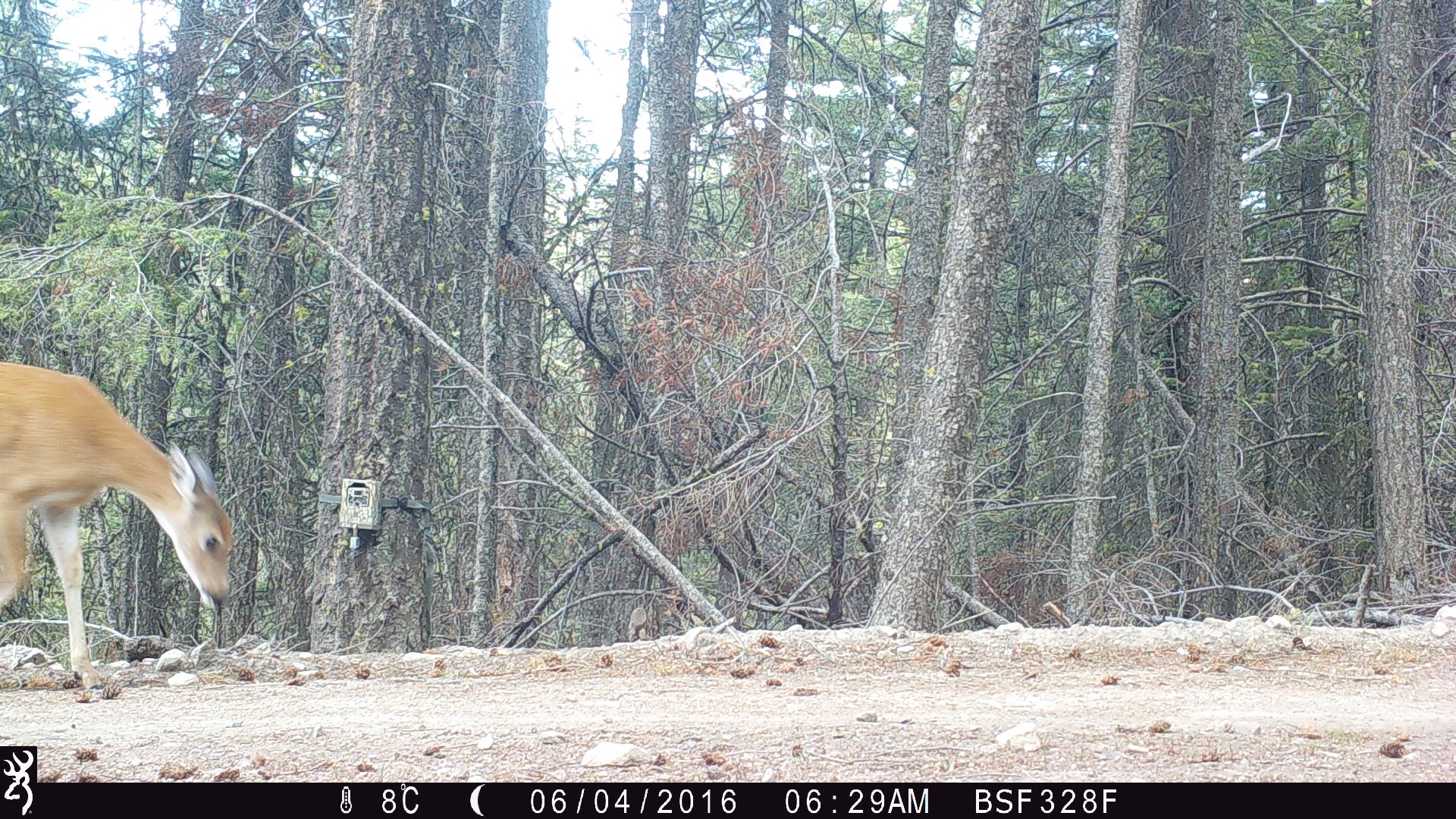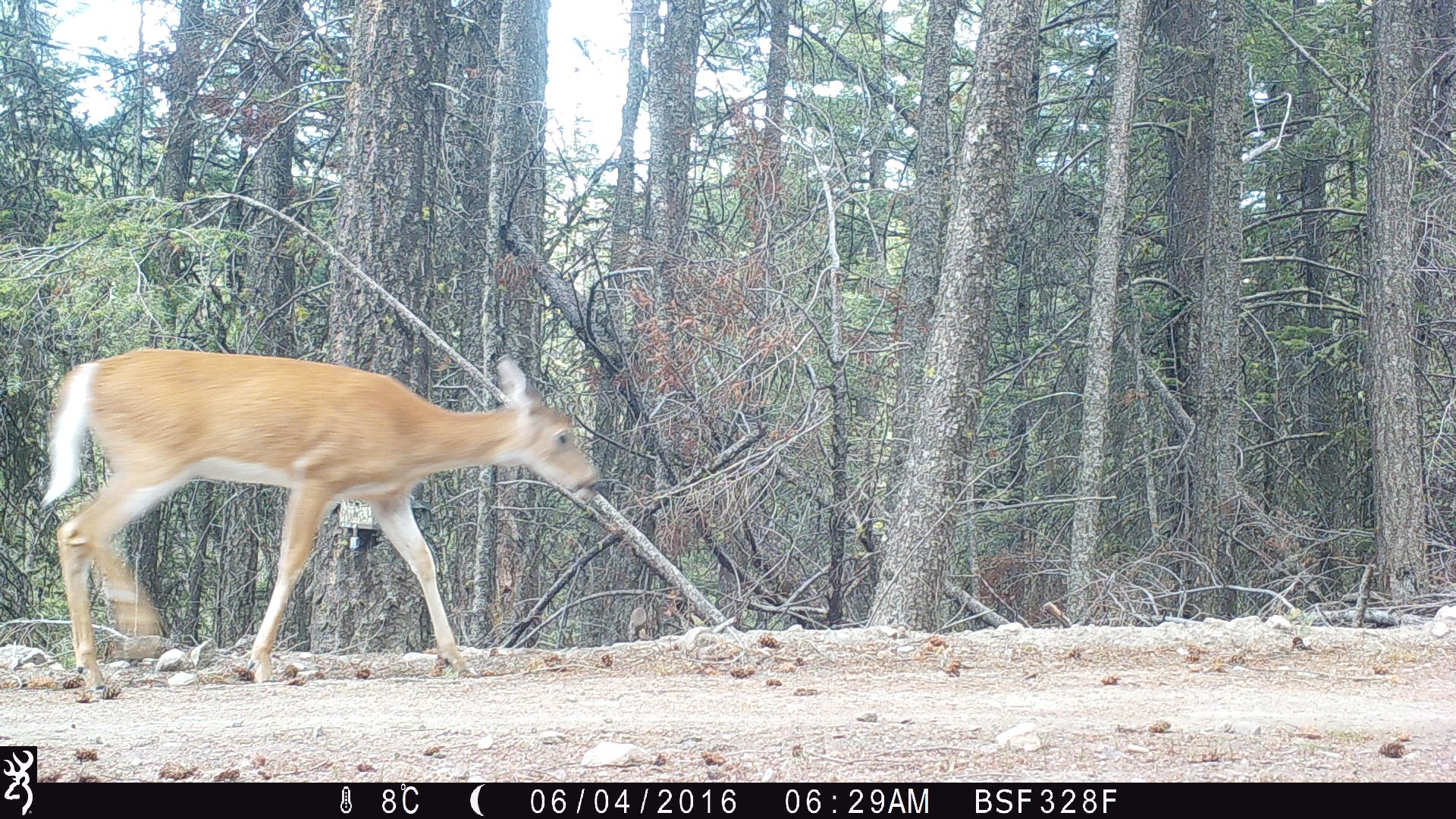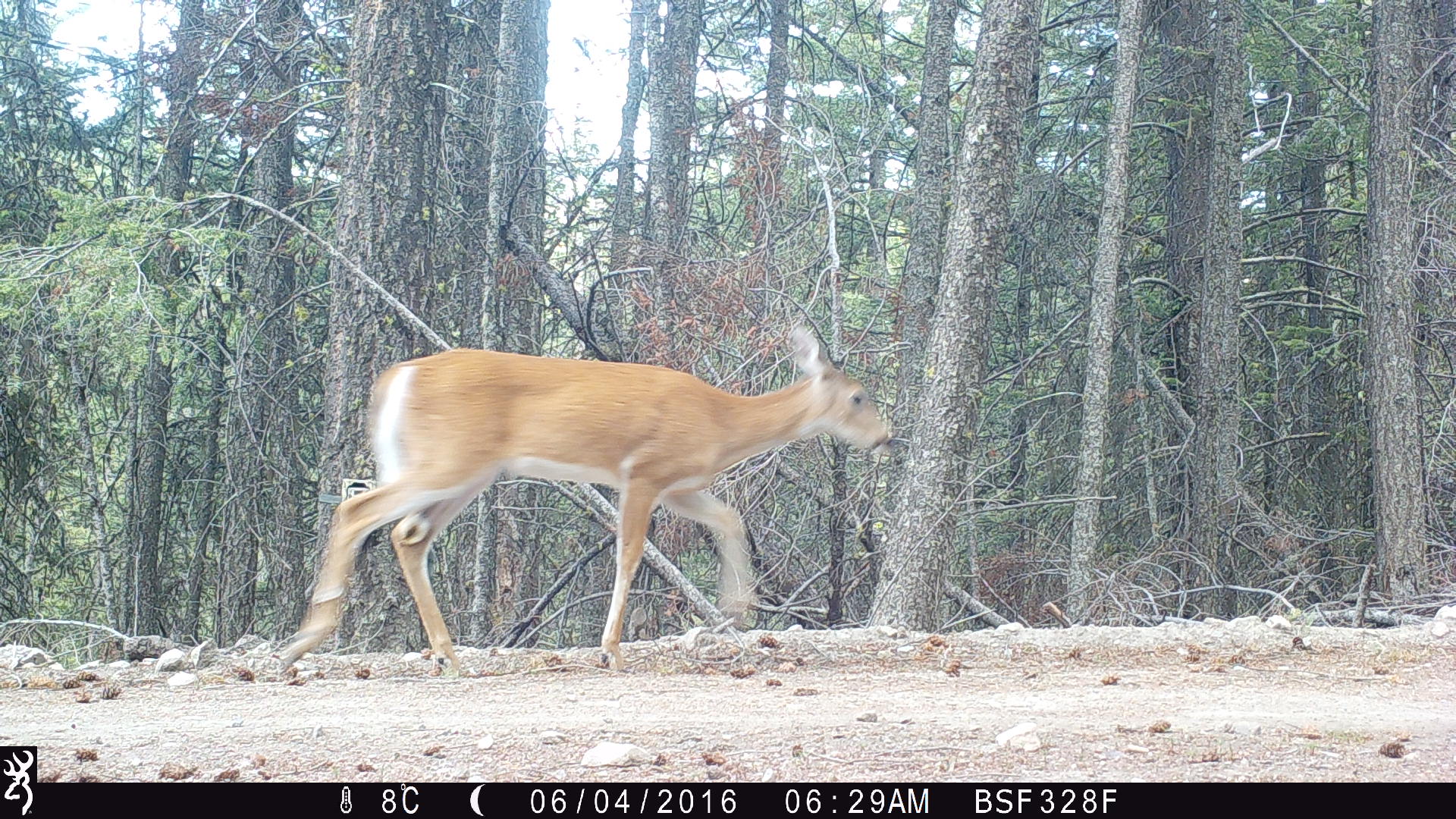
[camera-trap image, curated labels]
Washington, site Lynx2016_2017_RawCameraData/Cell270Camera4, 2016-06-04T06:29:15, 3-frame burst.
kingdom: Animalia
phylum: Chordata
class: Mammalia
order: Artiodactyla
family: Cervidae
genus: Odocoileus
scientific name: Odocoileus virginianus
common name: white-tailed deer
Odocoileus virginianus (white-tailed deer). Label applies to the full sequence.